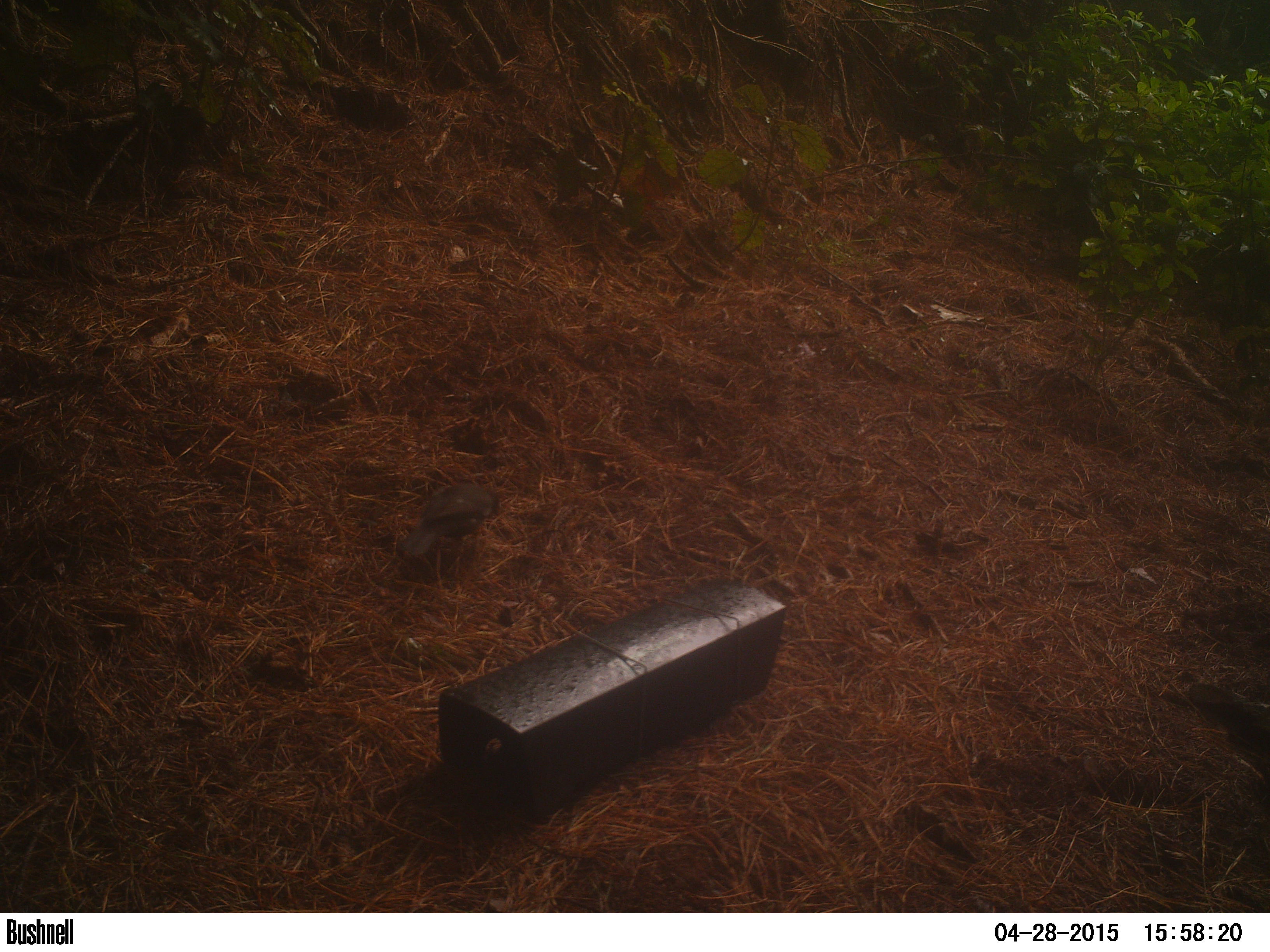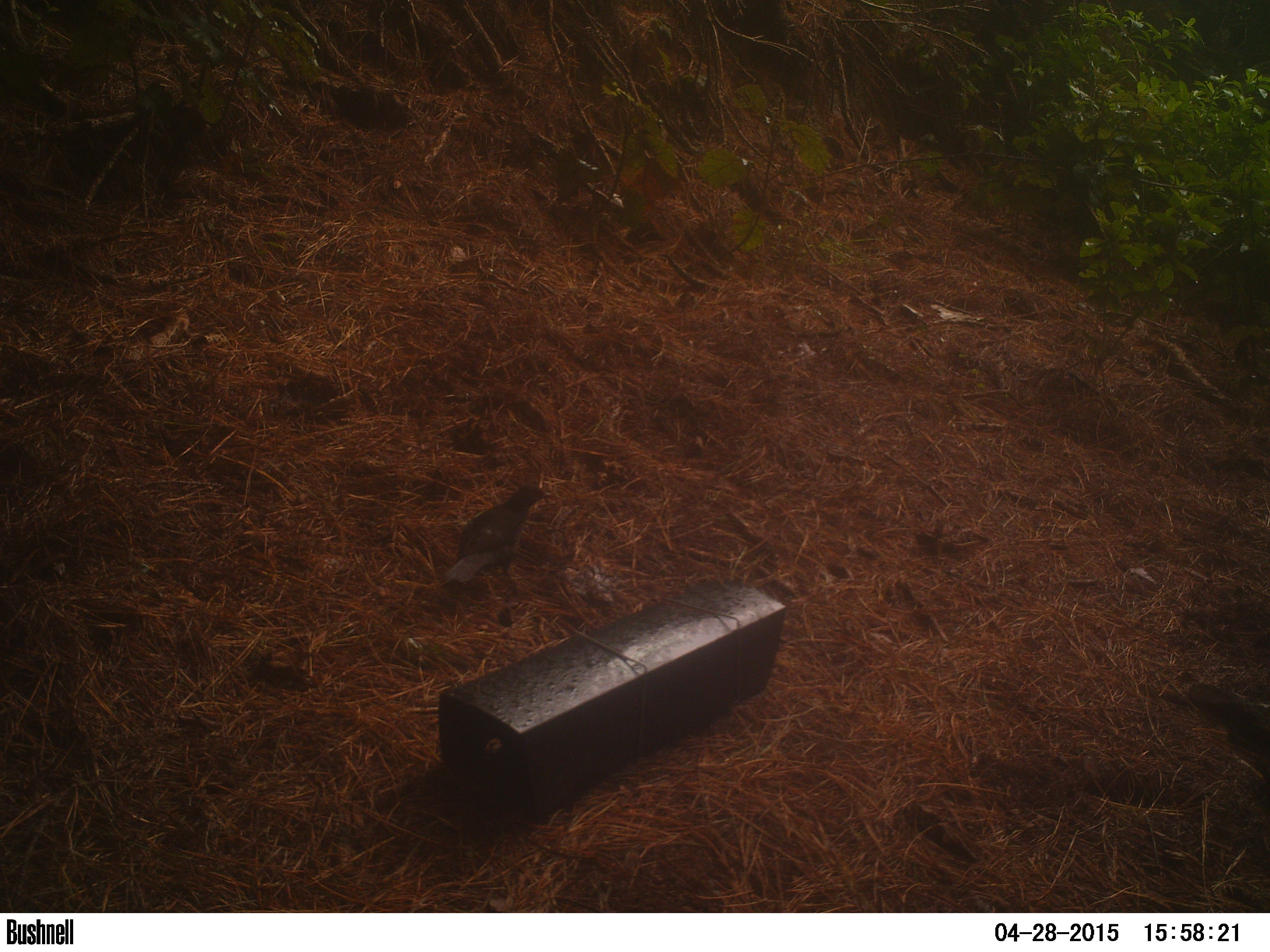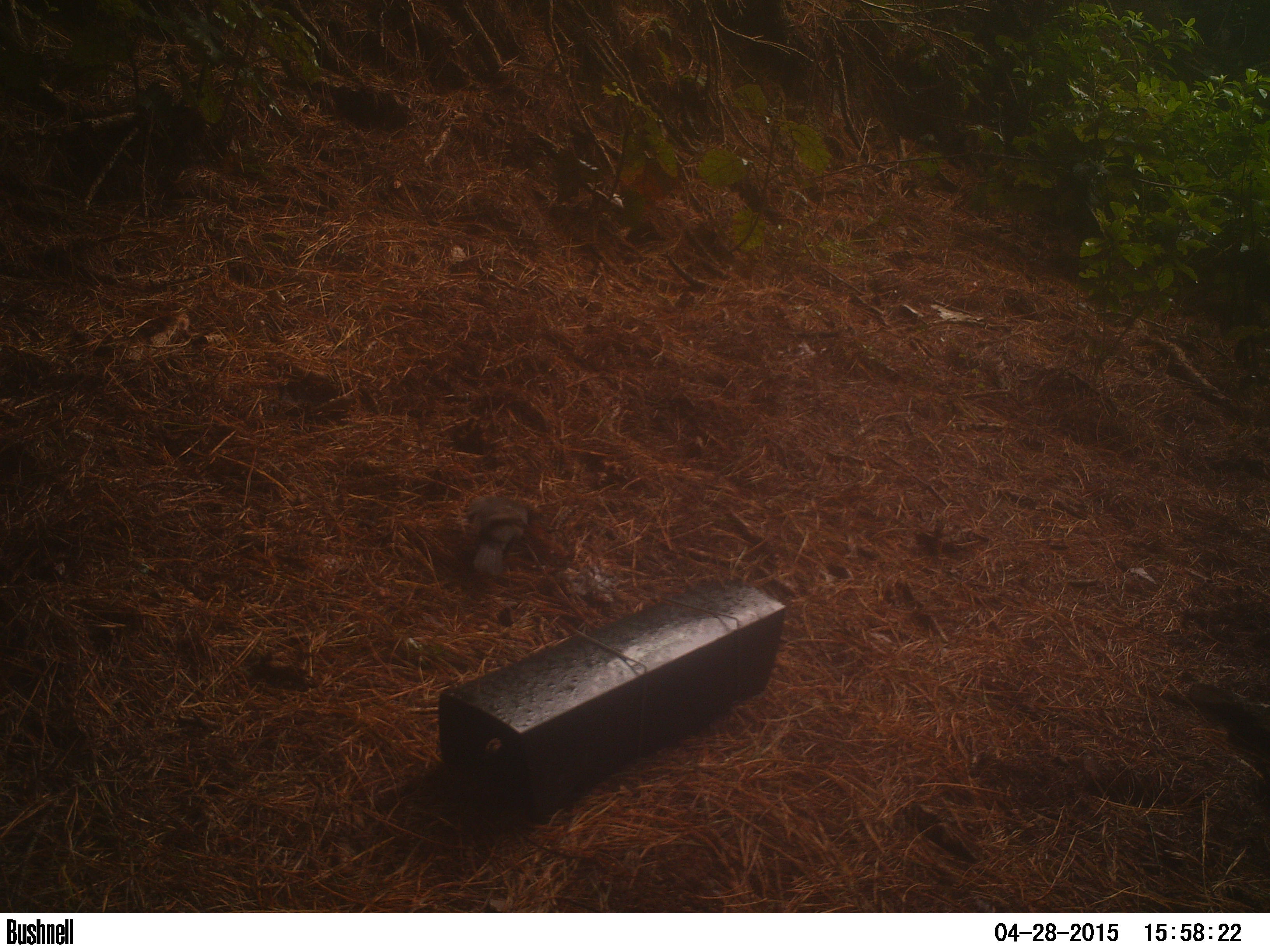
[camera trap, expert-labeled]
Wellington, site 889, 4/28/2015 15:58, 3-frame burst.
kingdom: Animalia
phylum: Chordata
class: Aves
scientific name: Aves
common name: bird